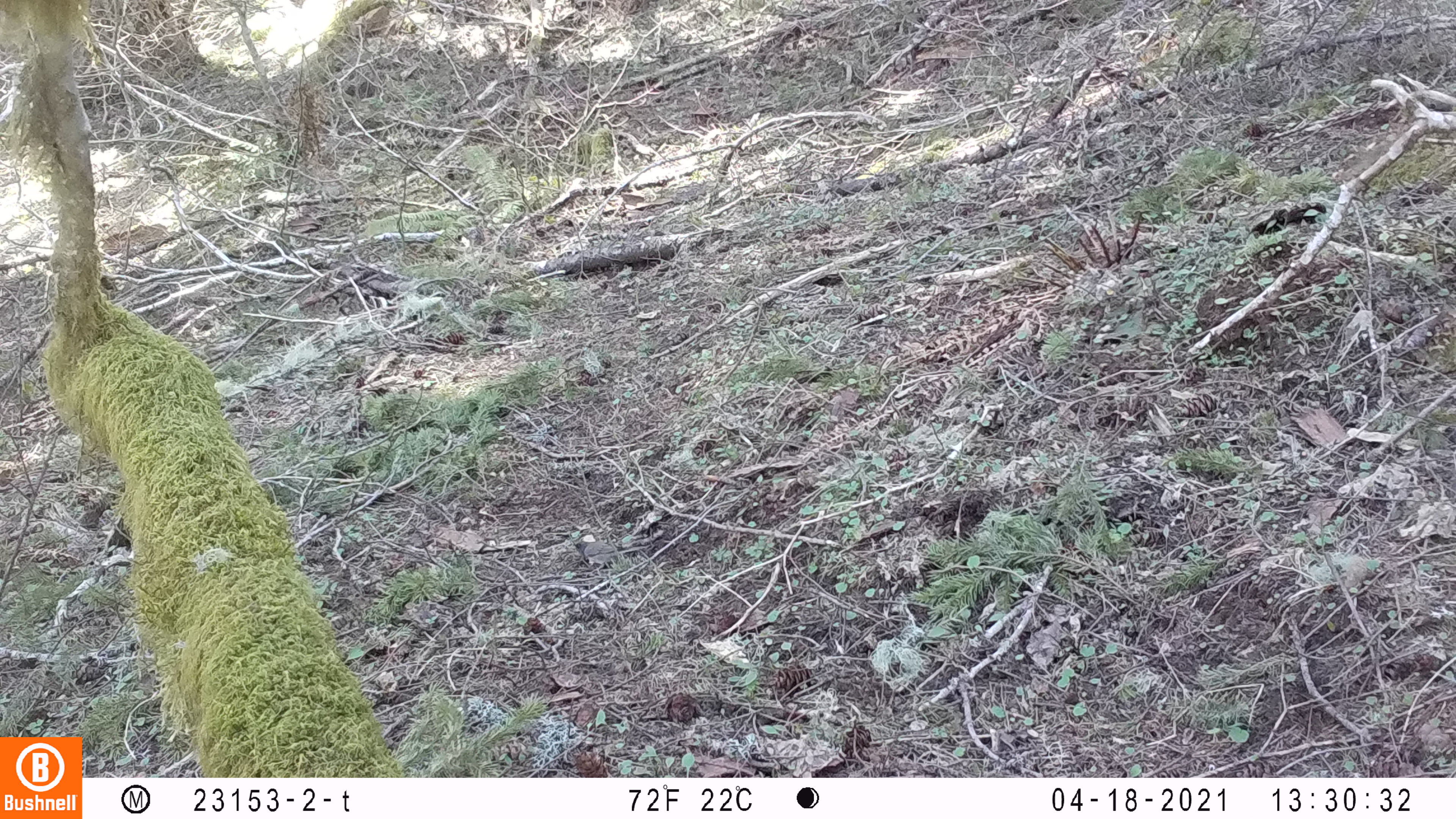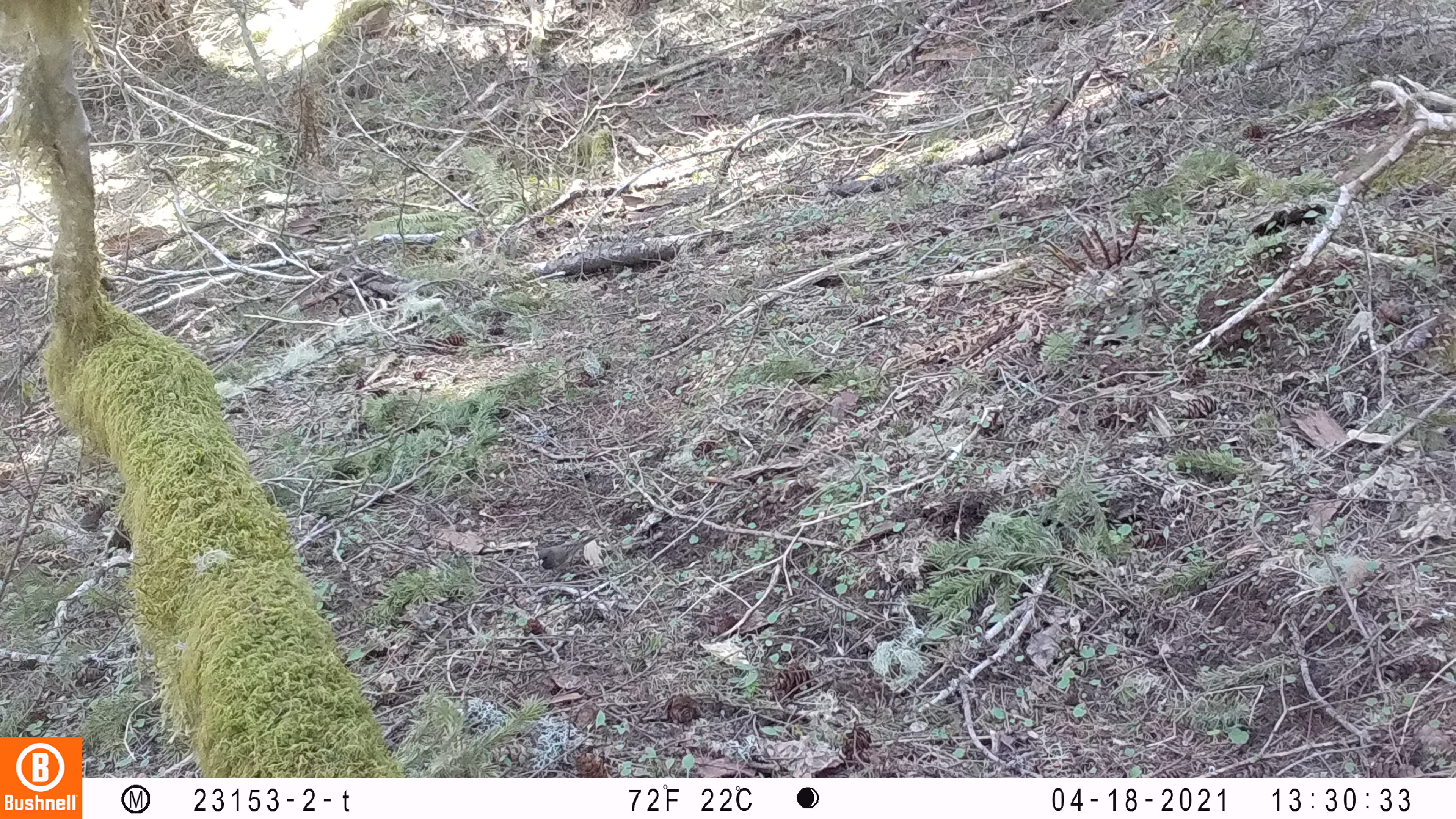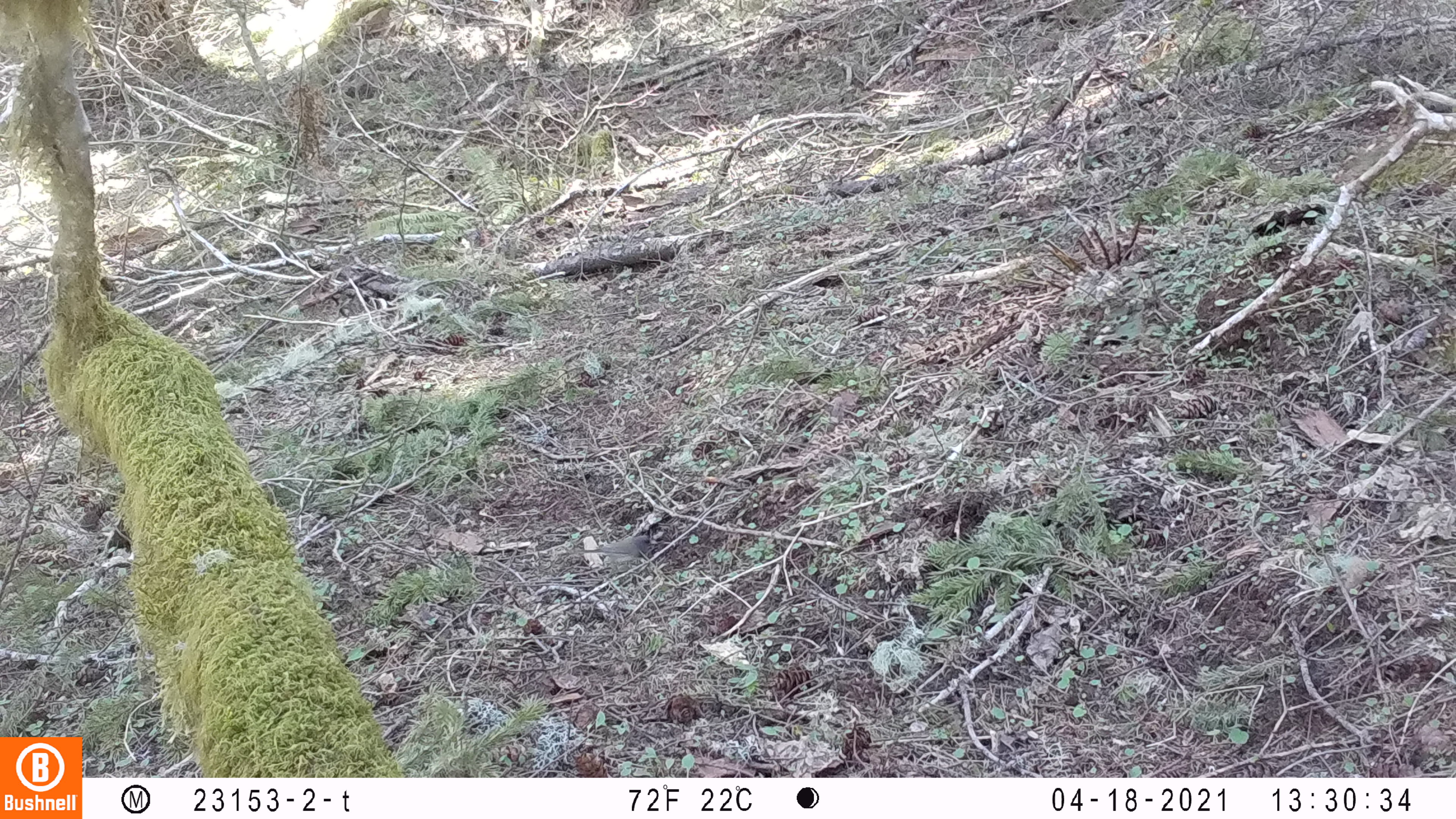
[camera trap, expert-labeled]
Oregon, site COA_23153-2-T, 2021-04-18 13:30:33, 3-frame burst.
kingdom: Animalia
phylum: Chordata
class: Aves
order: Passeriformes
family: Passerellidae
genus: Junco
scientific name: Junco hyemalis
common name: dark-eyed junco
Dark-eyed junco (Junco hyemalis).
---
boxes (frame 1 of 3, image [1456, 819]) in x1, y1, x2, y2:
dark-eyed junco: 567, 534, 644, 573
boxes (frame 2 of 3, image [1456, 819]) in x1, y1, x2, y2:
dark-eyed junco: 533, 535, 600, 578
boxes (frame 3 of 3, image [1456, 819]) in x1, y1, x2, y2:
dark-eyed junco: 569, 527, 659, 574